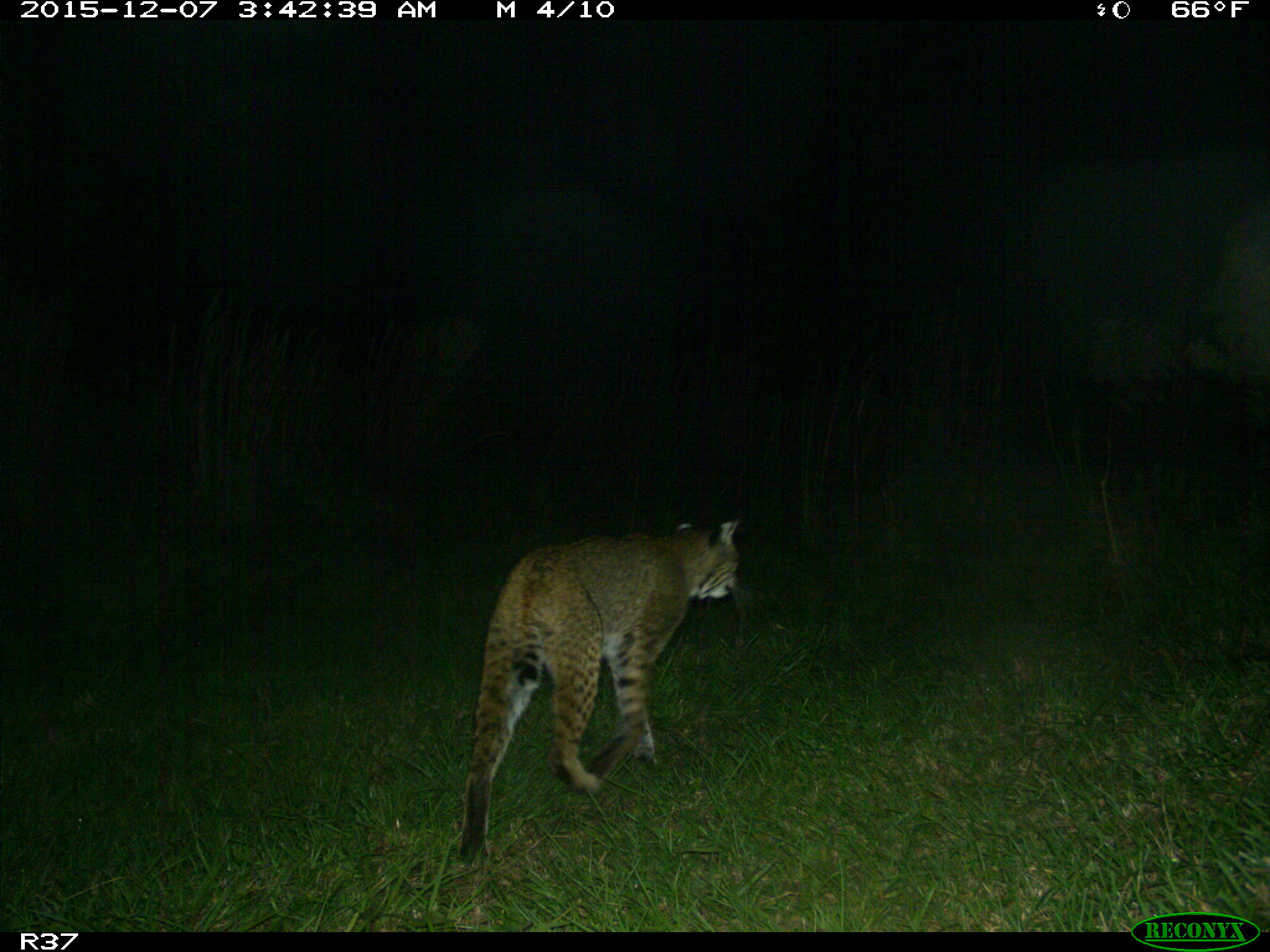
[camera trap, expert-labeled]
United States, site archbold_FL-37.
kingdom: Animalia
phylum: Chordata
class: Mammalia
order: Carnivora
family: Felidae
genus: Lynx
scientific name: Lynx rufus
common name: bobcat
Lynx rufus (bobcat).